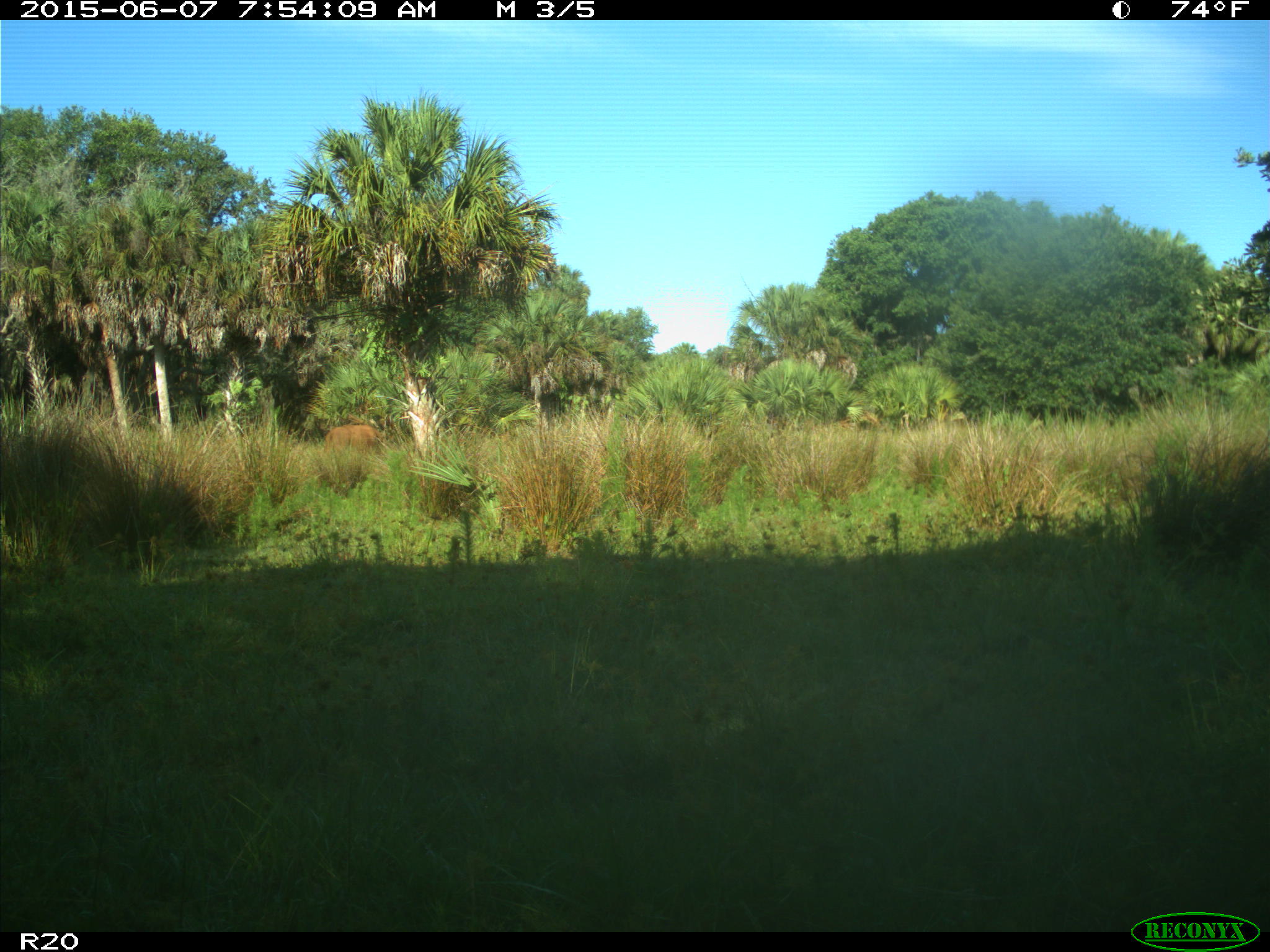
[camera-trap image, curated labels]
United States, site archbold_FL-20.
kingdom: Animalia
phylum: Chordata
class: Mammalia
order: Artiodactyla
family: Bovidae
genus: Bos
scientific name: Bos taurus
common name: domestic cow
Bos taurus (domestic cow).